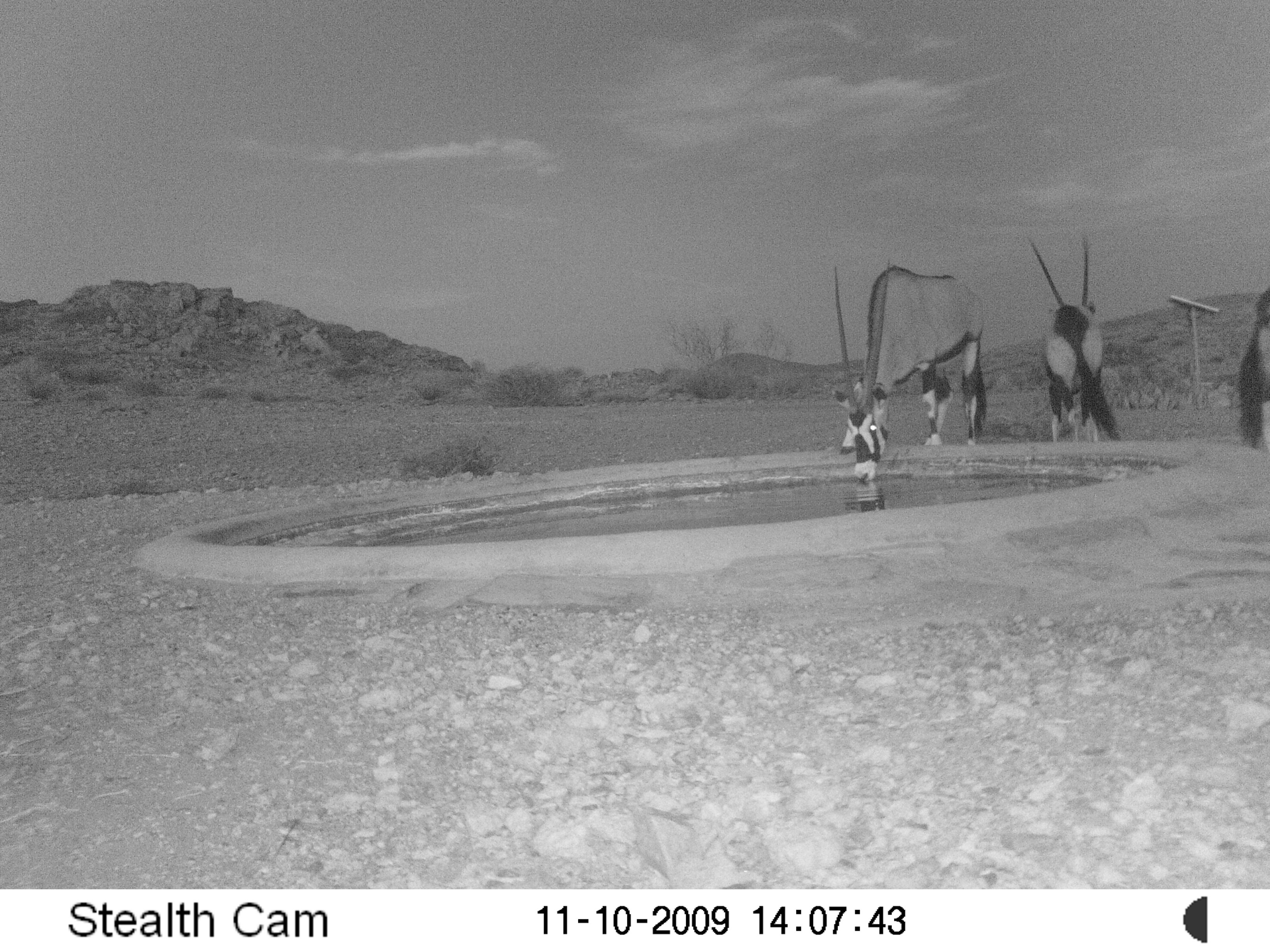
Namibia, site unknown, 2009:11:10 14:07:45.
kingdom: Animalia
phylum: Chordata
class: Mammalia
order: Artiodactyla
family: Bovidae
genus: Oryx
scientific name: Oryx gazella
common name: gemsbok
Oryx gazella (gemsbok).